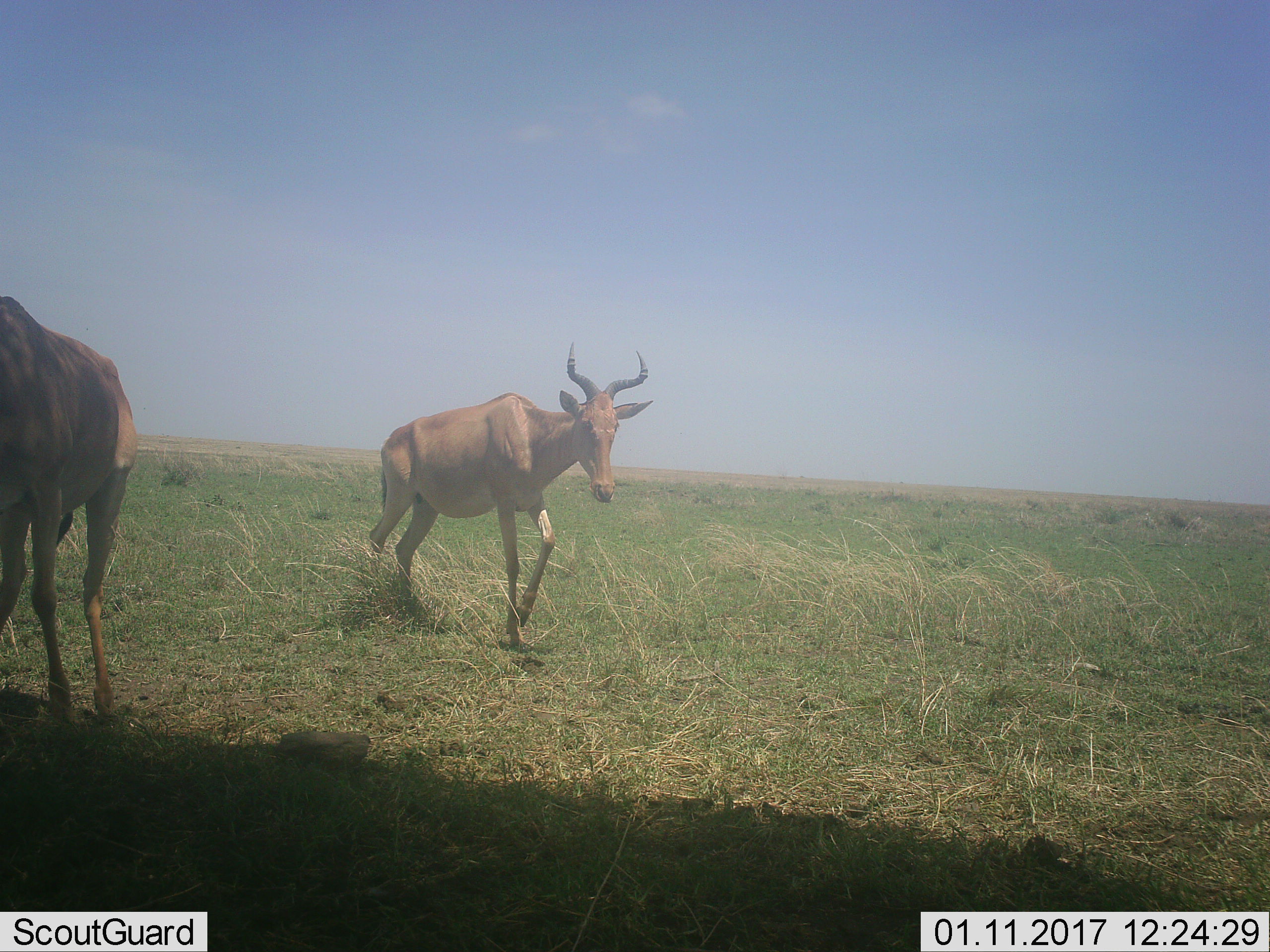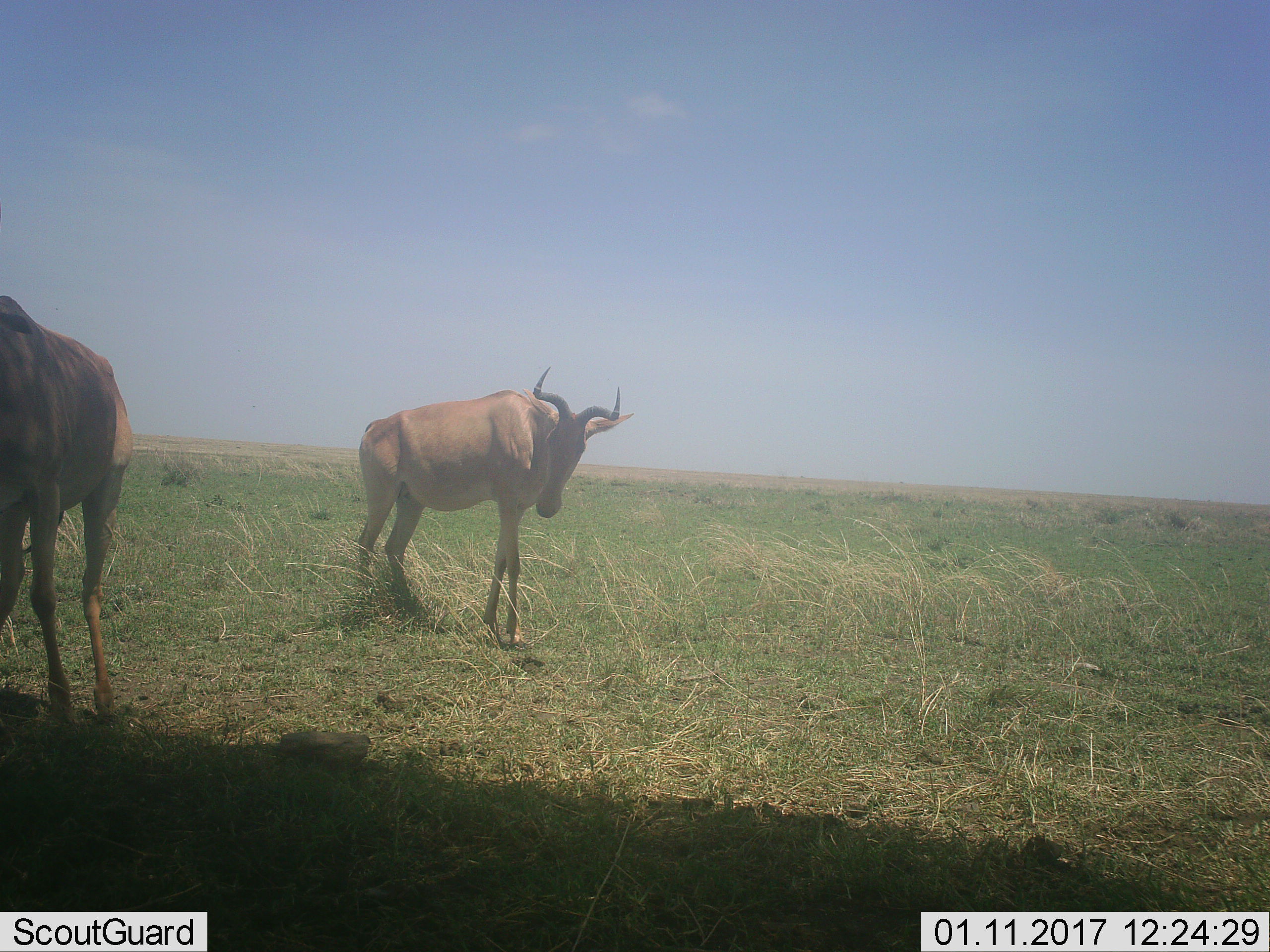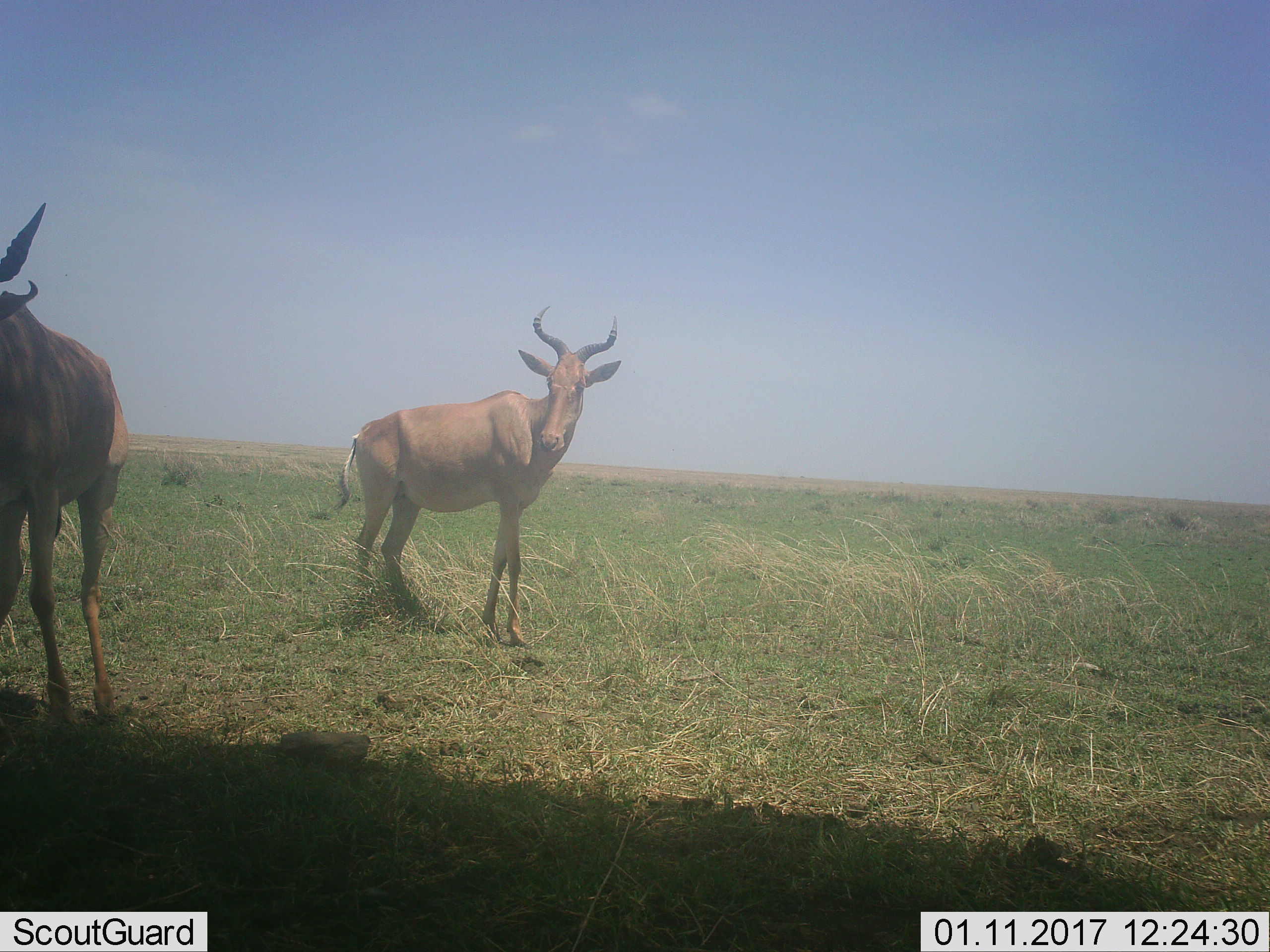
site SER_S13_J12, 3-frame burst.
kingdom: Animalia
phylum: Chordata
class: Mammalia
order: Artiodactyla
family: Bovidae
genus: Alcelaphus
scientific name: Alcelaphus buselaphus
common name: hartebeest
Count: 2.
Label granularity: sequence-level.